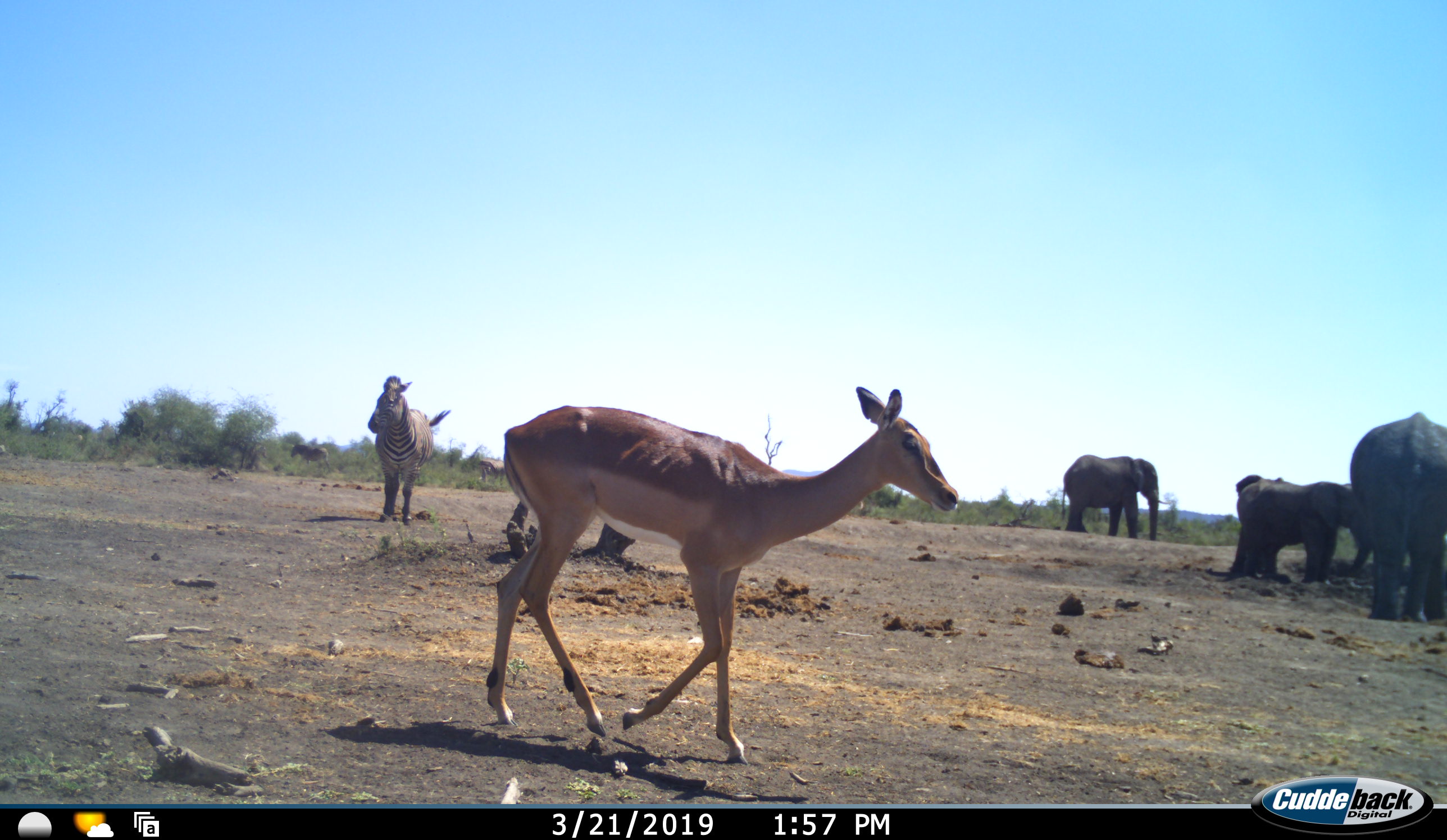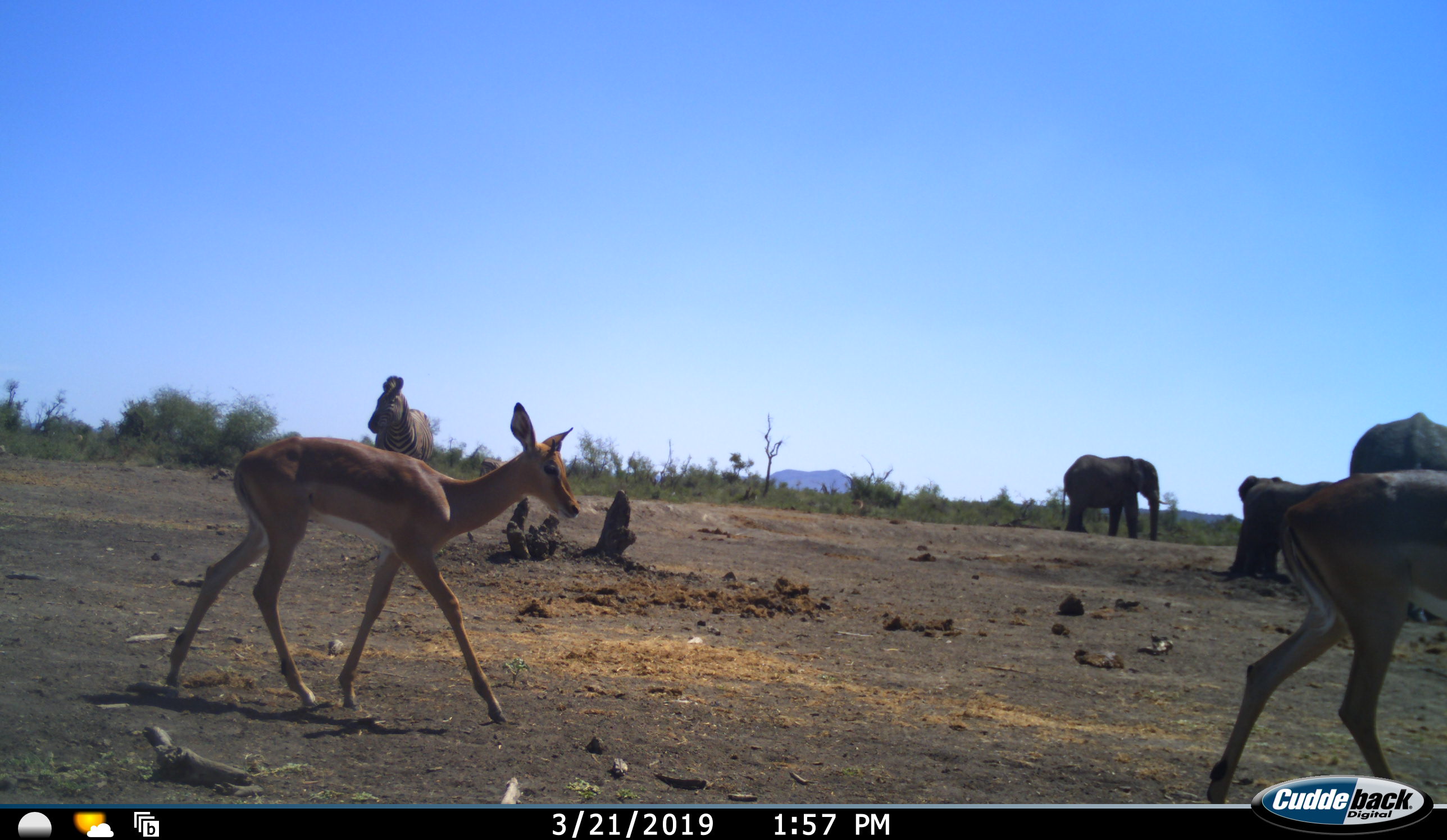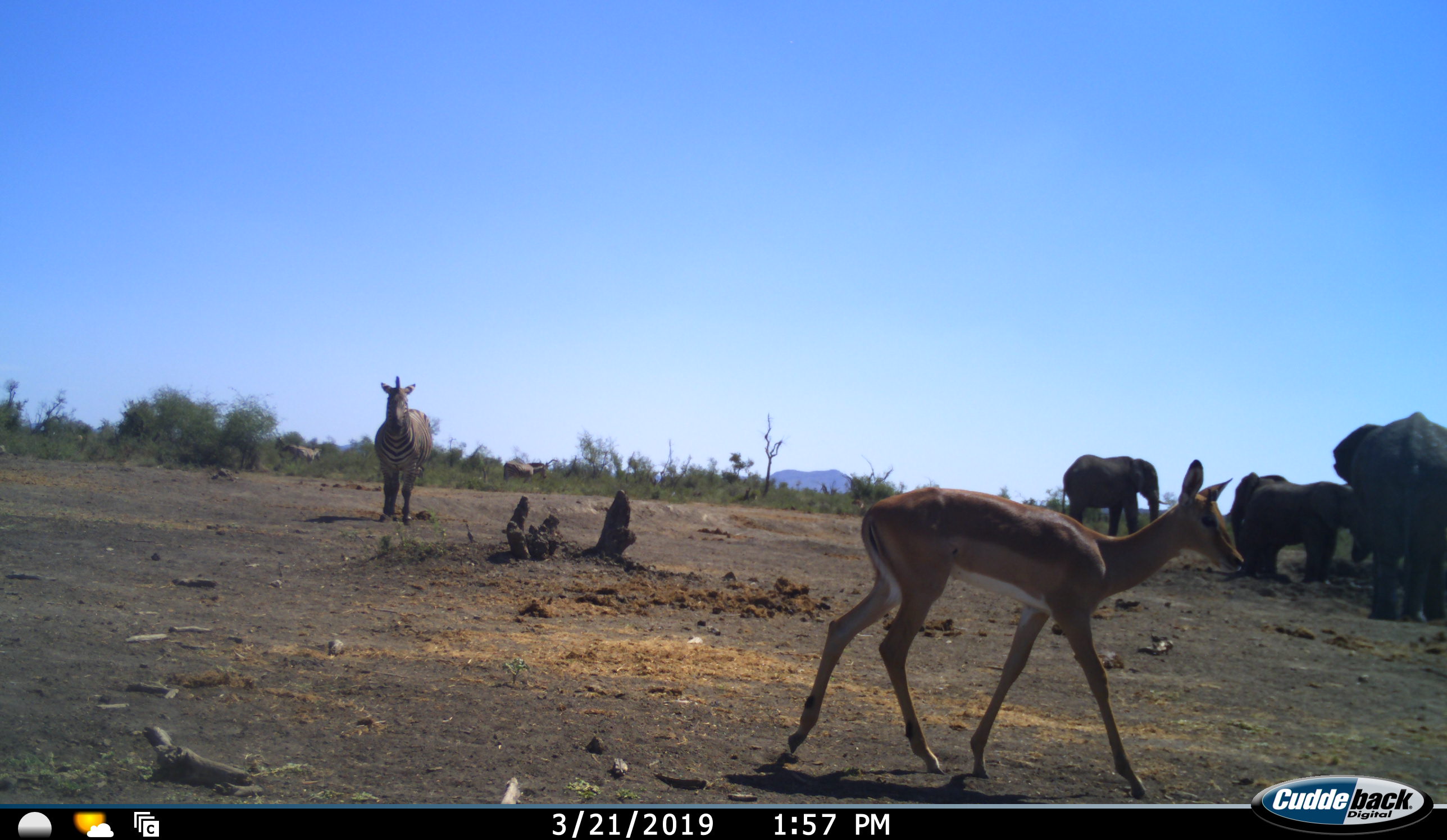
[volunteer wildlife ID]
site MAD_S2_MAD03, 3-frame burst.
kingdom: Animalia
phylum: Chordata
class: Mammalia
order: Proboscidea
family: Elephantidae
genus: Loxodonta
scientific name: Loxodonta africana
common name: african bush elephant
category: elephant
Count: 4.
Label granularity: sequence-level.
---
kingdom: Animalia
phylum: Chordata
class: Mammalia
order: Artiodactyla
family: Bovidae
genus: Aepyceros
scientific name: Aepyceros melampus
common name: impala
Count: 2.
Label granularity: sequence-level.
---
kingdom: Animalia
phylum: Chordata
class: Mammalia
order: Perissodactyla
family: Equidae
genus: Equus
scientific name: Equus quagga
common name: plains zebra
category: zebraplains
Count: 1.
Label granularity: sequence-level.